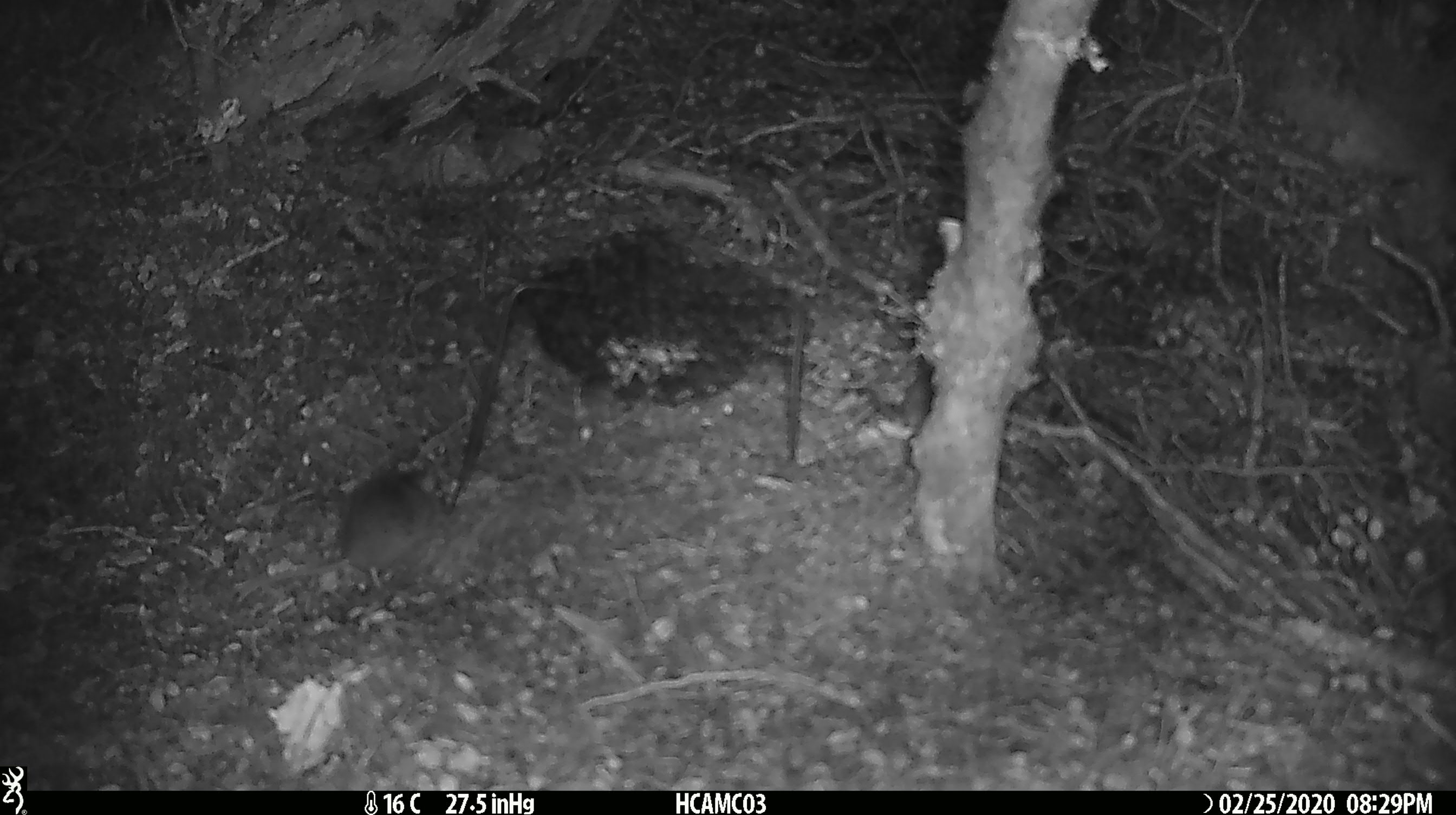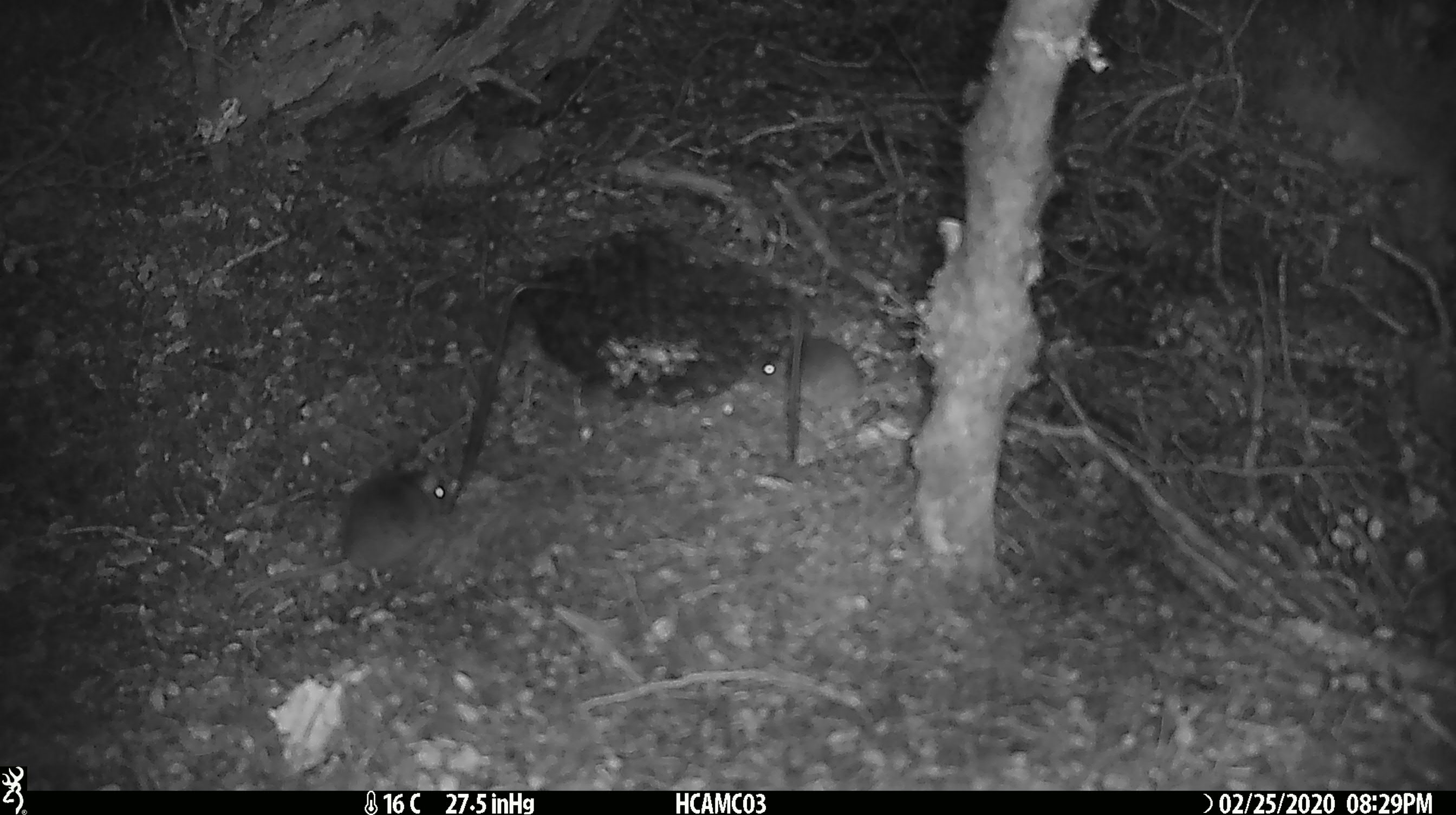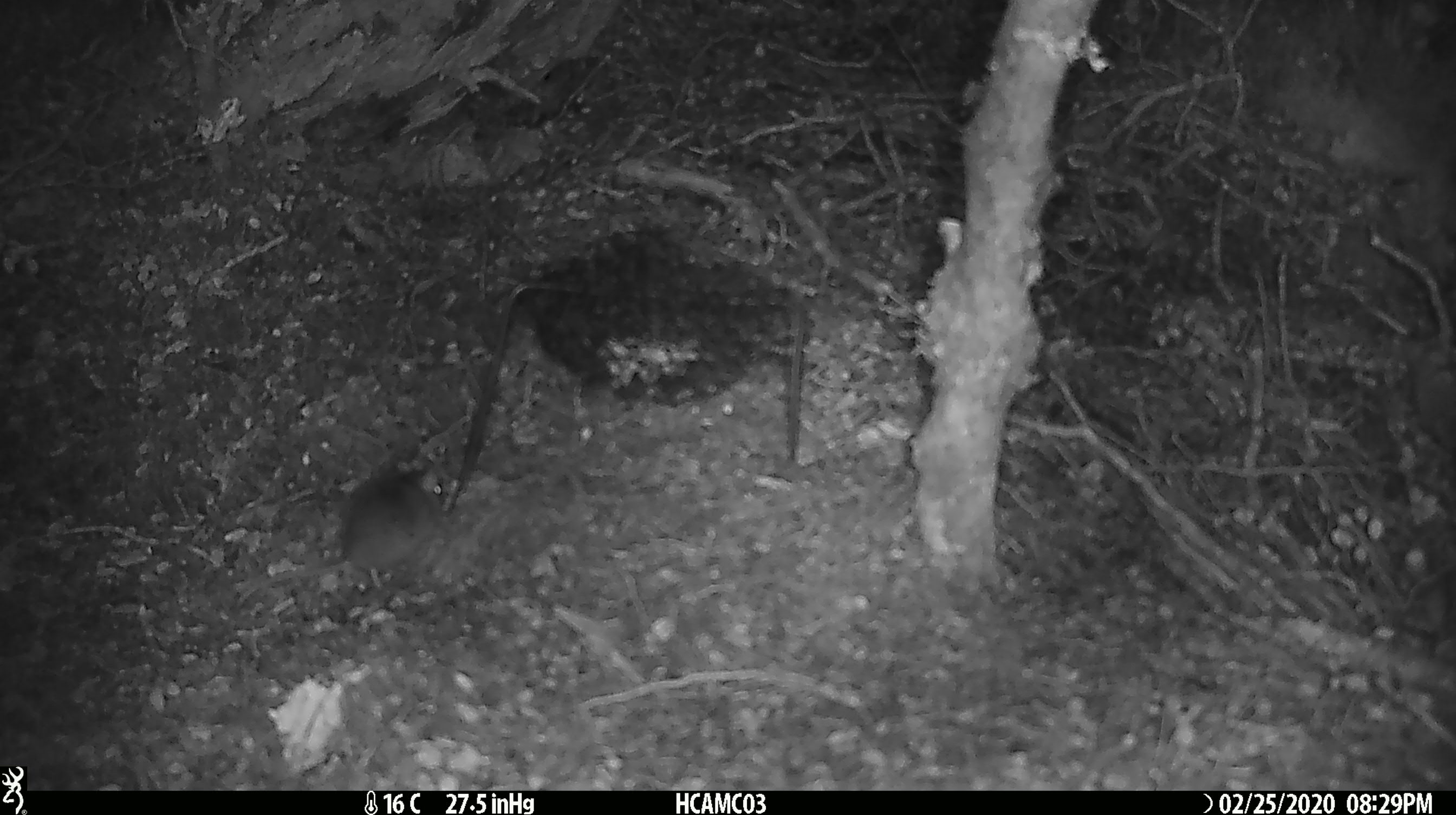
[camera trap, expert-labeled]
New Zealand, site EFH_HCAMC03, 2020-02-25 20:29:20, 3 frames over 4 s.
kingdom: Animalia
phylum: Chordata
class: Mammalia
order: Rodentia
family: Muridae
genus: Mus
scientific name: Mus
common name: mouse